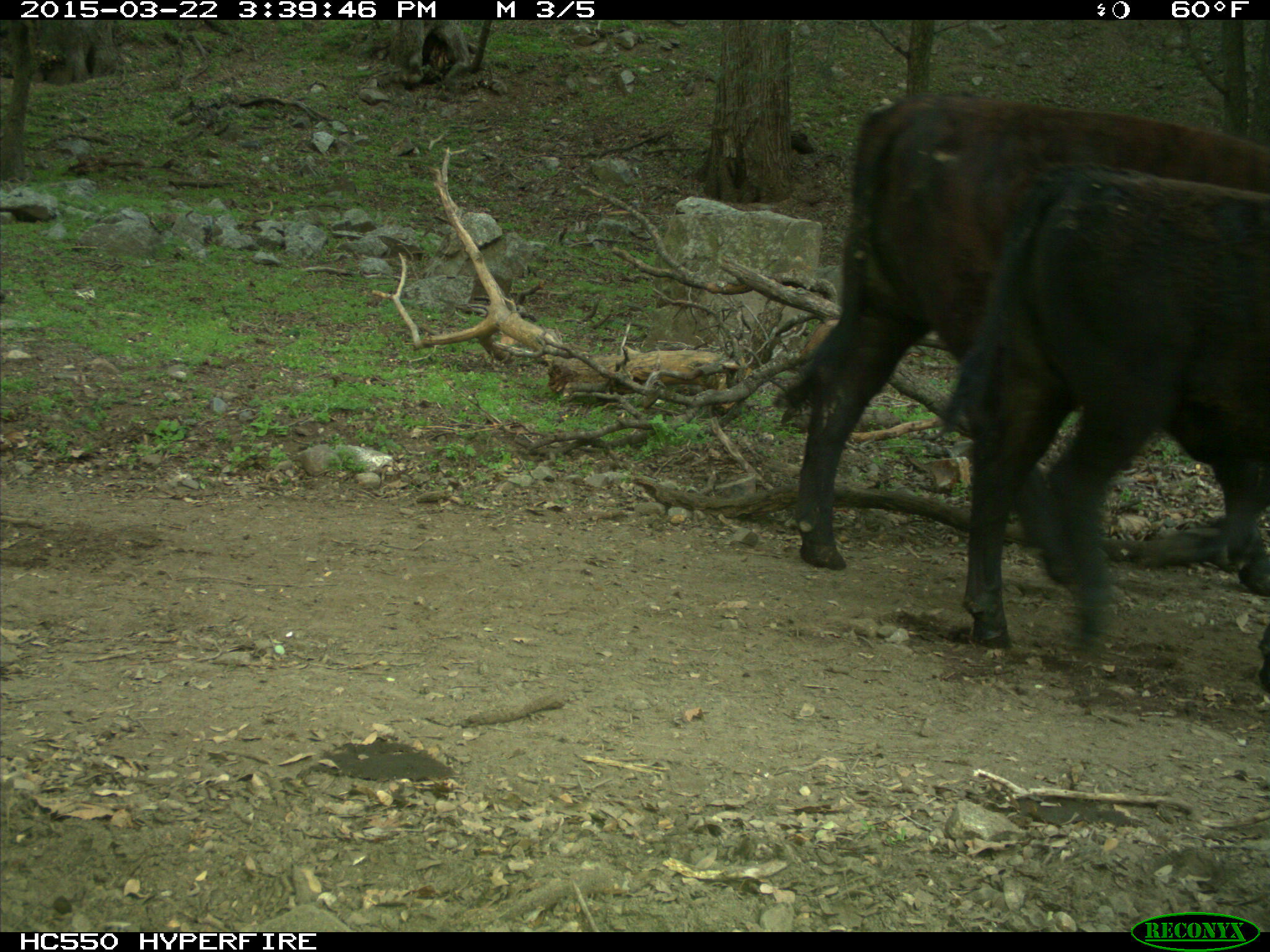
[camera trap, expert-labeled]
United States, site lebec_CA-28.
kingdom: Animalia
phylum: Chordata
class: Mammalia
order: Artiodactyla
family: Bovidae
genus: Bos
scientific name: Bos taurus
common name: domestic cow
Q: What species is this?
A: Bos taurus (domestic cow).